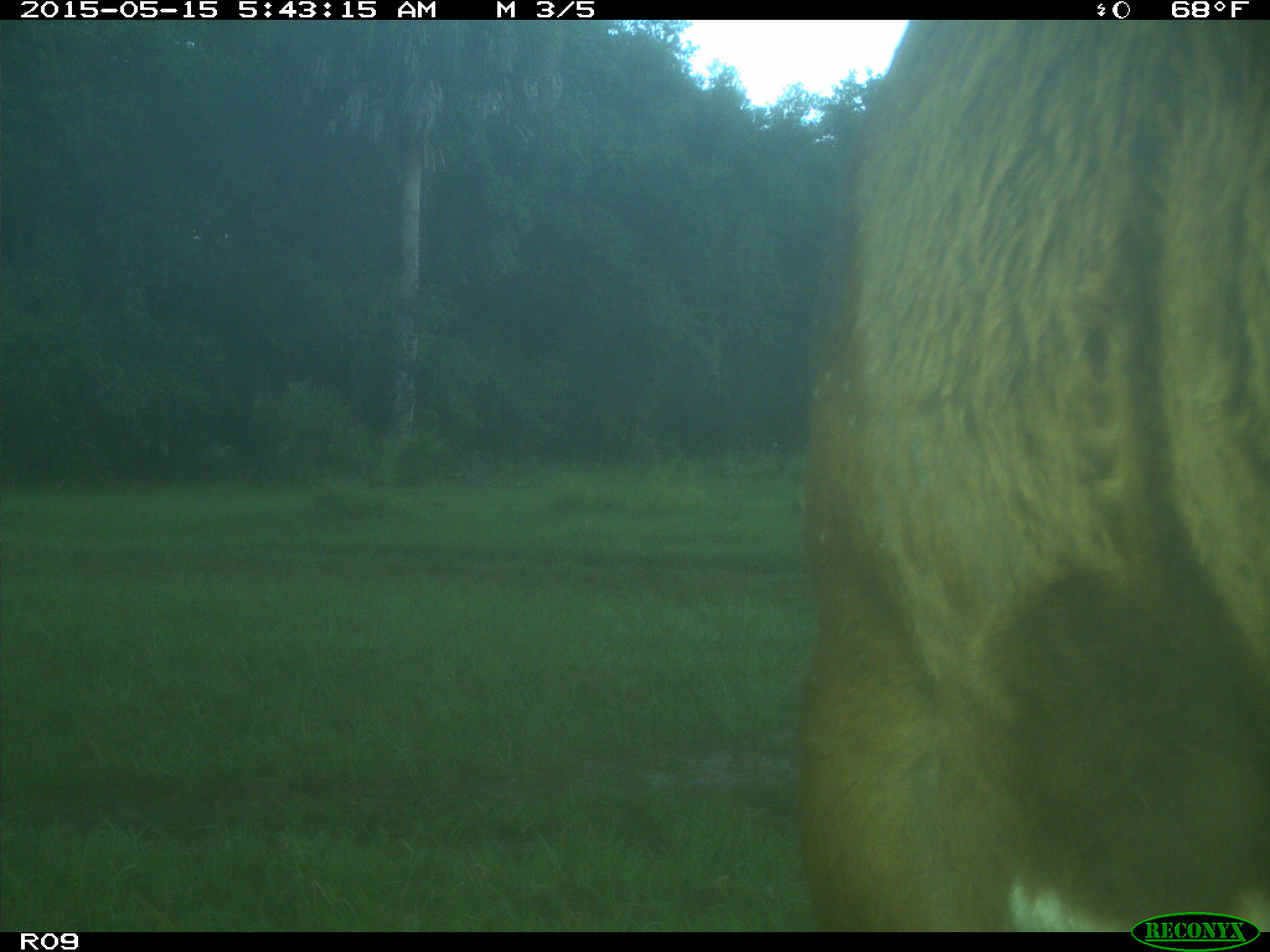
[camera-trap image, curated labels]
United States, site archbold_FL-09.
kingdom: Animalia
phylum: Chordata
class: Mammalia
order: Artiodactyla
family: Bovidae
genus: Bos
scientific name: Bos taurus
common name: domestic cow